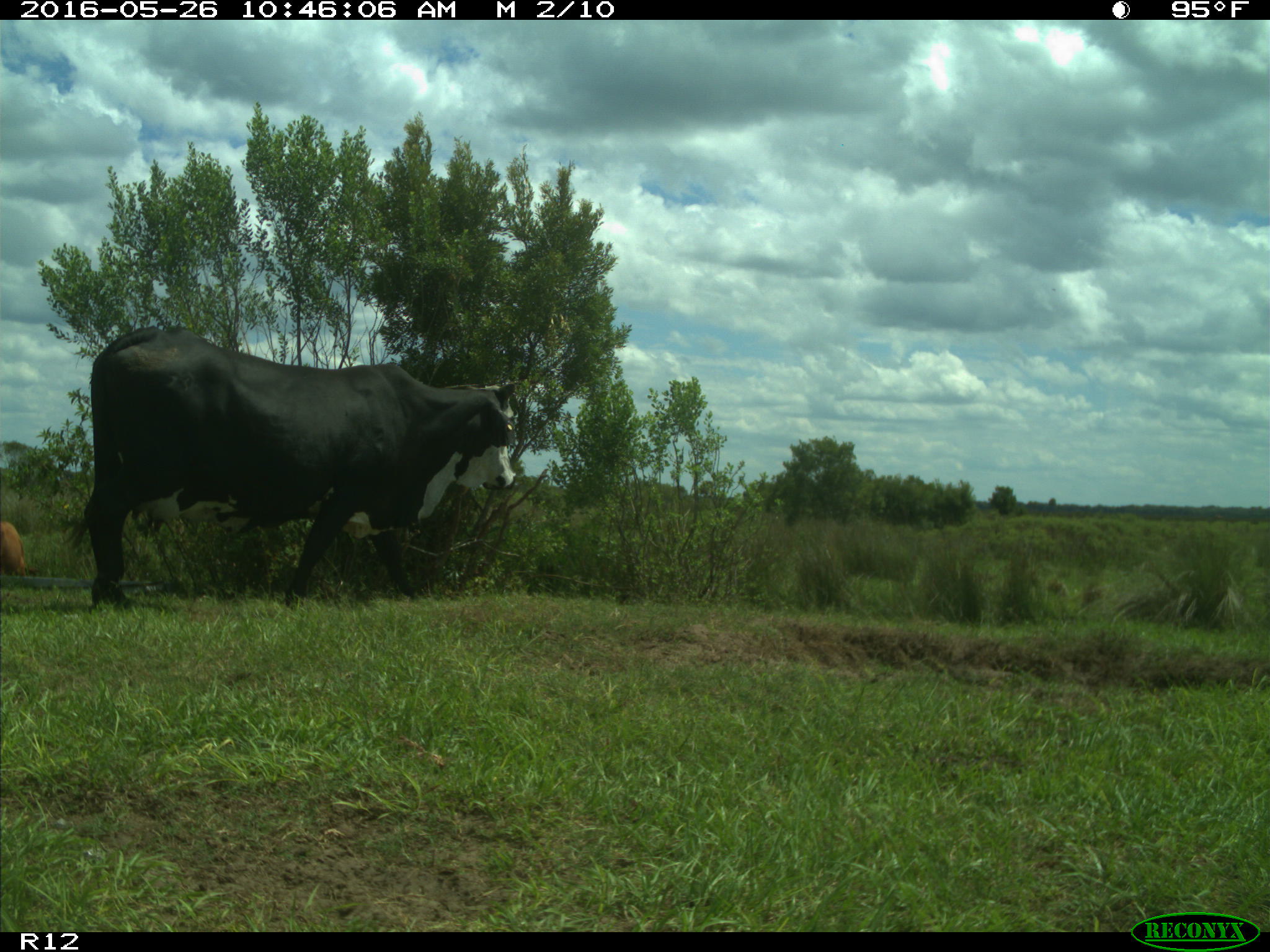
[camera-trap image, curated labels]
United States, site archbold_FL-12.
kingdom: Animalia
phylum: Chordata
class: Mammalia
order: Artiodactyla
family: Bovidae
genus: Bos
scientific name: Bos taurus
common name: domestic cow